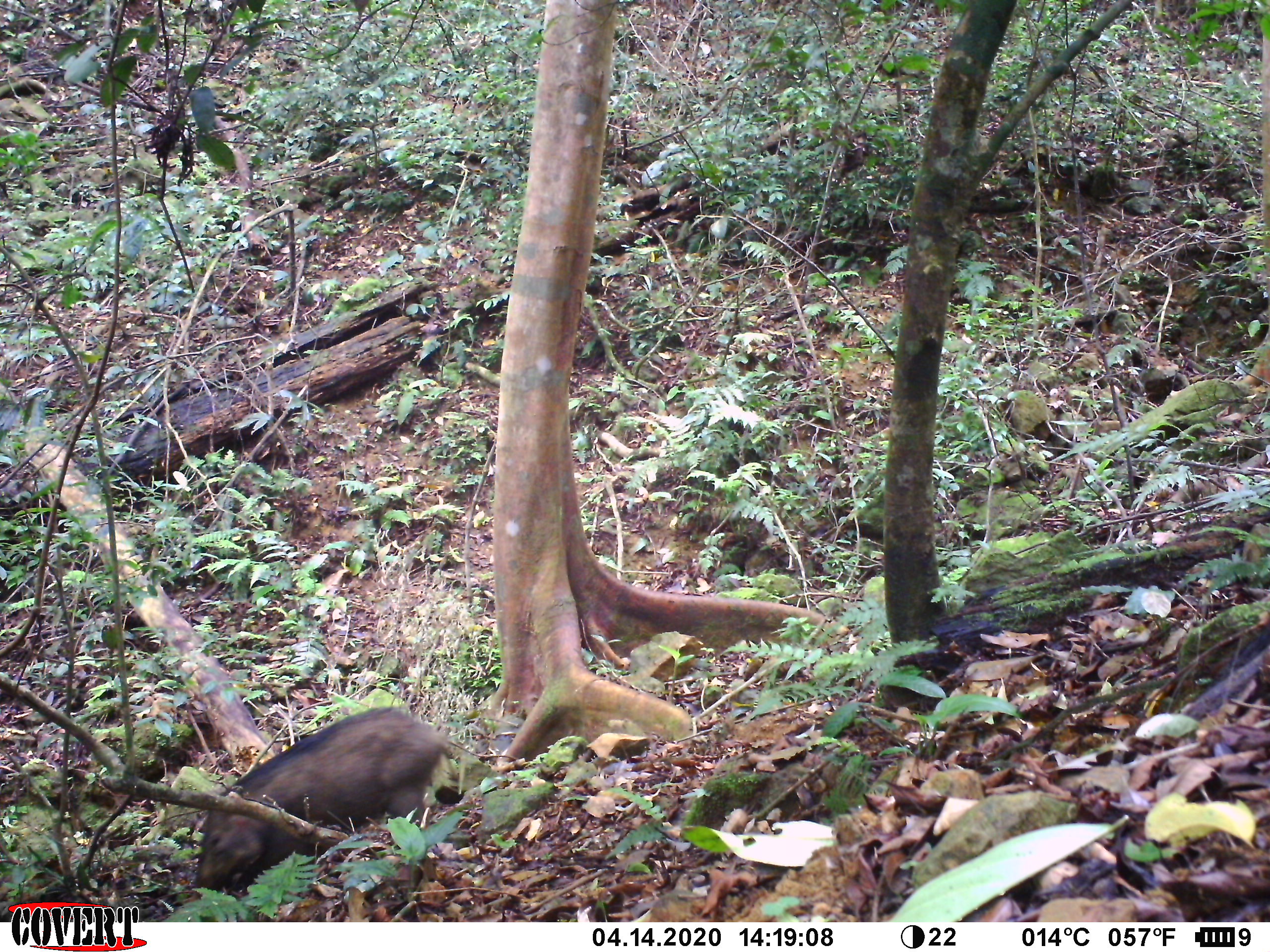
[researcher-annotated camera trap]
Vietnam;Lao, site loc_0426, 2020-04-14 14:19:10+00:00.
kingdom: Animalia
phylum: Chordata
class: Mammalia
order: Artiodactyla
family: Suidae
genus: Sus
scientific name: Sus scrofa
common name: eurasian wild pig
Eurasian wild pig (Sus scrofa). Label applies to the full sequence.